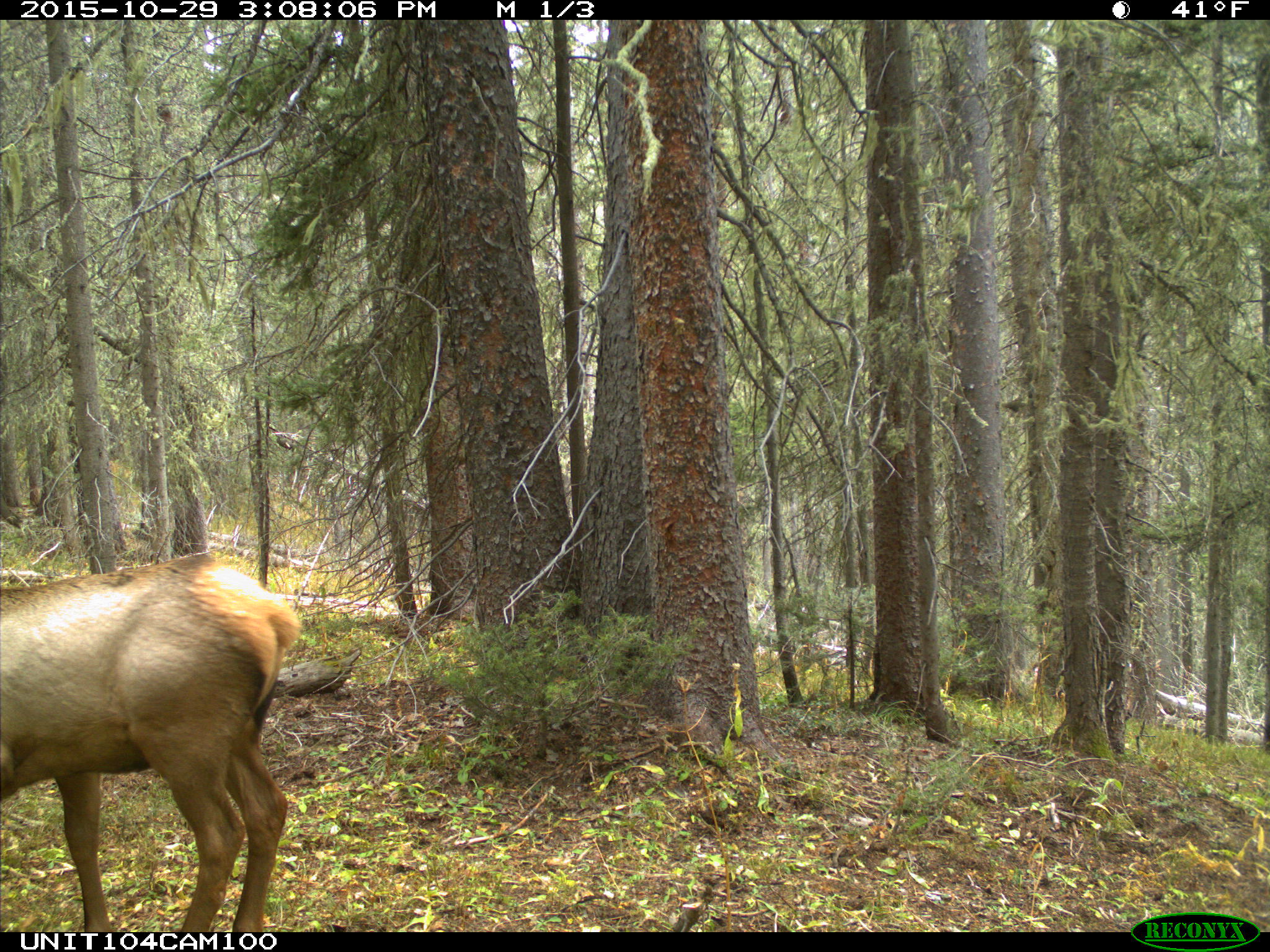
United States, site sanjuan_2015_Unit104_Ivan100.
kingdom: Animalia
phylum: Chordata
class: Mammalia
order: Artiodactyla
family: Cervidae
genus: Cervus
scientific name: Cervus elaphus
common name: red deer